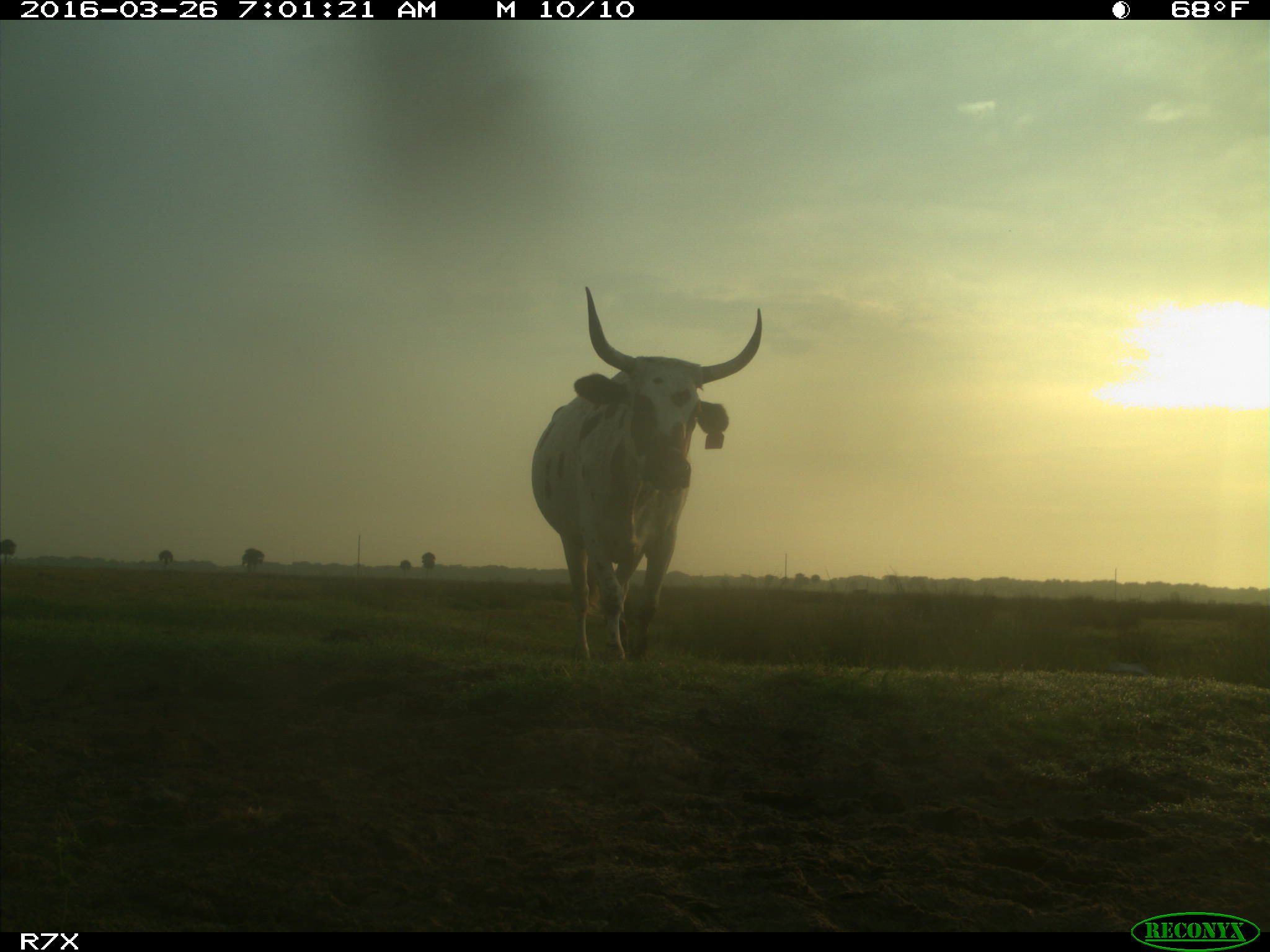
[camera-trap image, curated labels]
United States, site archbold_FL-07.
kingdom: Animalia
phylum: Chordata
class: Mammalia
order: Artiodactyla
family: Bovidae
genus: Bos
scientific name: Bos taurus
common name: domestic cow